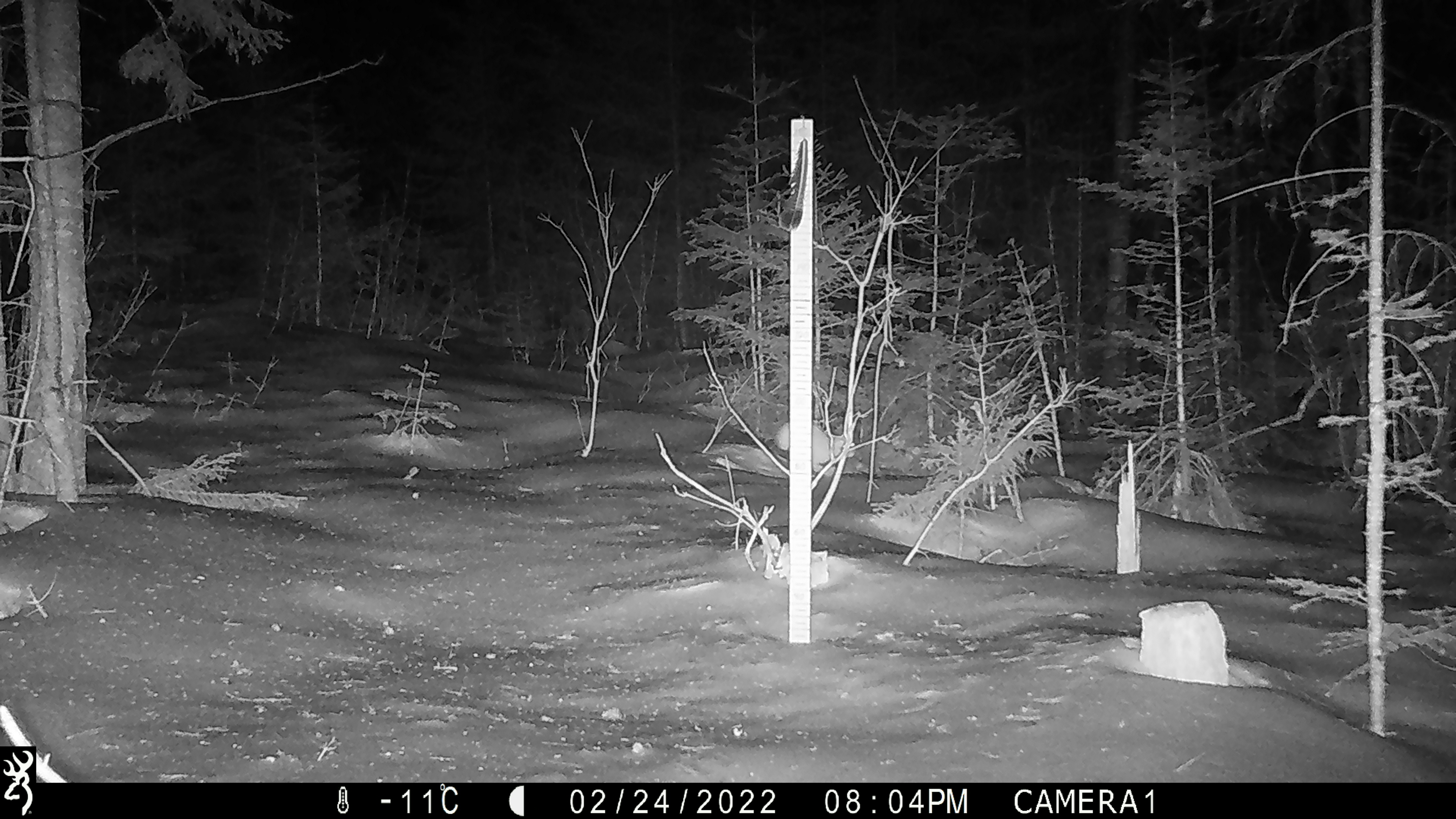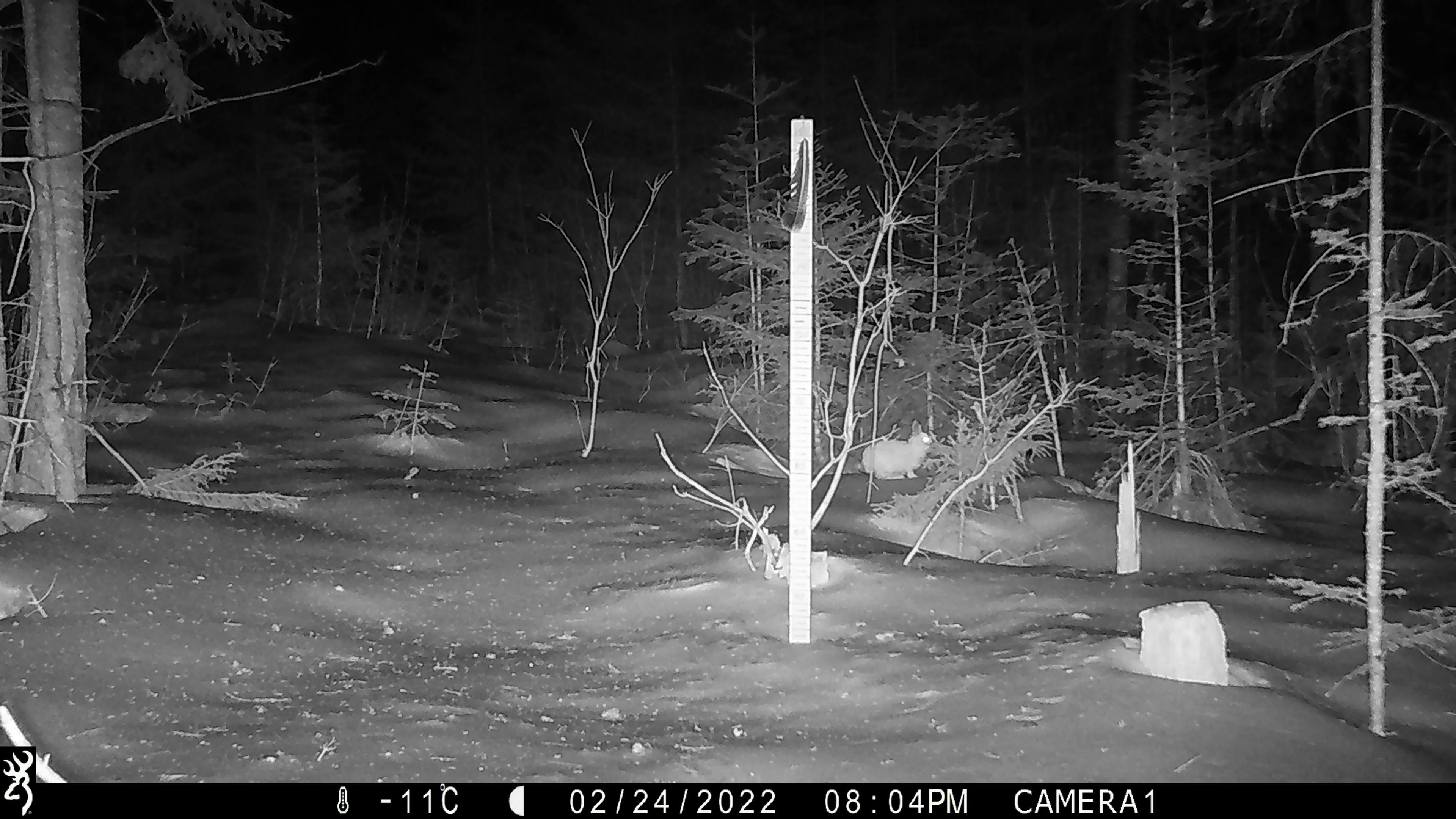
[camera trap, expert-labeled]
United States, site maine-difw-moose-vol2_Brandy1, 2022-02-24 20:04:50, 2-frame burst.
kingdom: Animalia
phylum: Chordata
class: Mammalia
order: Lagomorpha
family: Leporidae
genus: Lepus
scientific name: Lepus americanus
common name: snowshoe hare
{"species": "snowshoe hare (Lepus americanus)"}